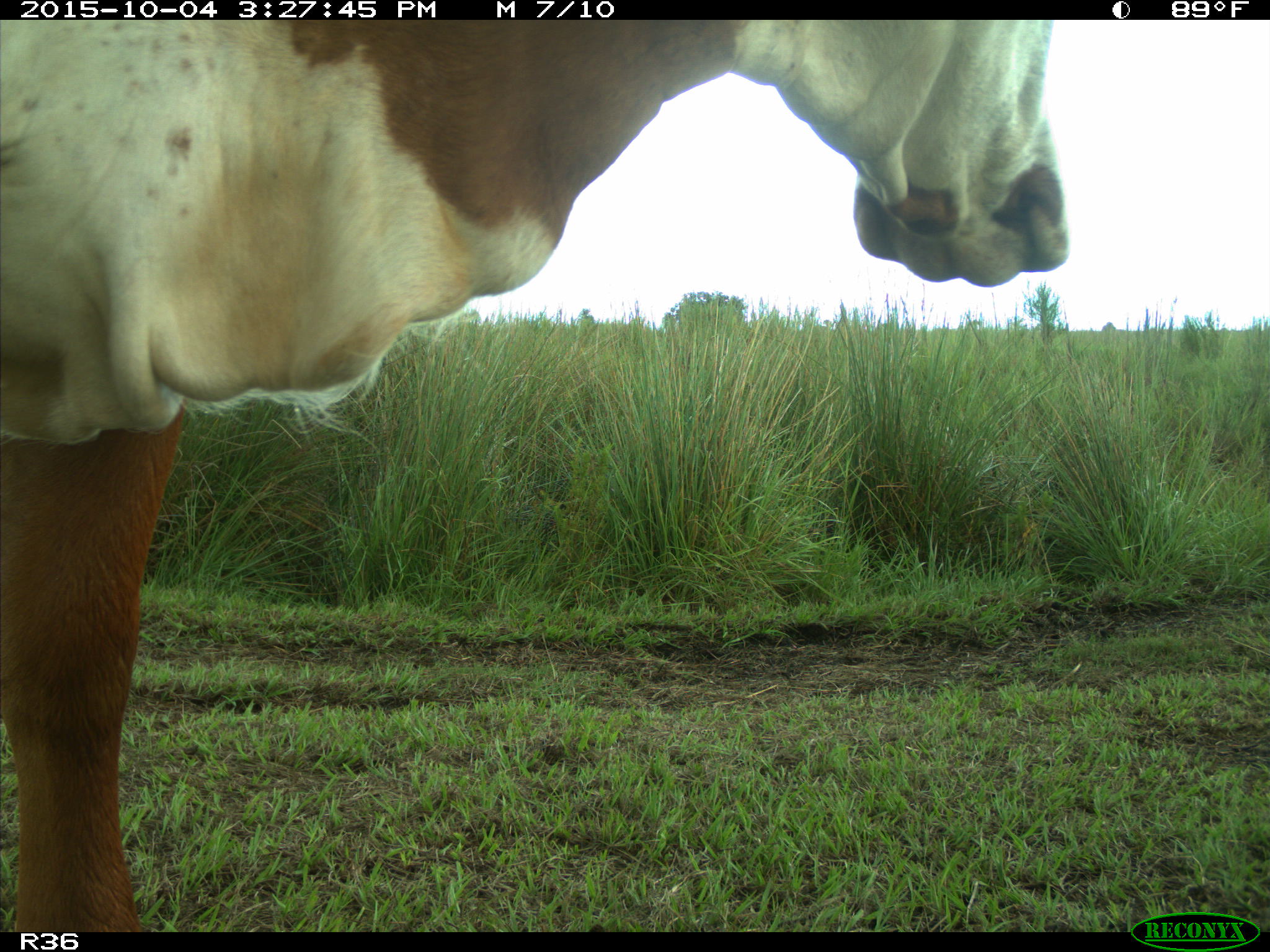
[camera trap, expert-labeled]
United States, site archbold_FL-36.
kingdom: Animalia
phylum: Chordata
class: Mammalia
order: Artiodactyla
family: Bovidae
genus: Bos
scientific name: Bos taurus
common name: domestic cow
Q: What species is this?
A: Bos taurus (domestic cow).